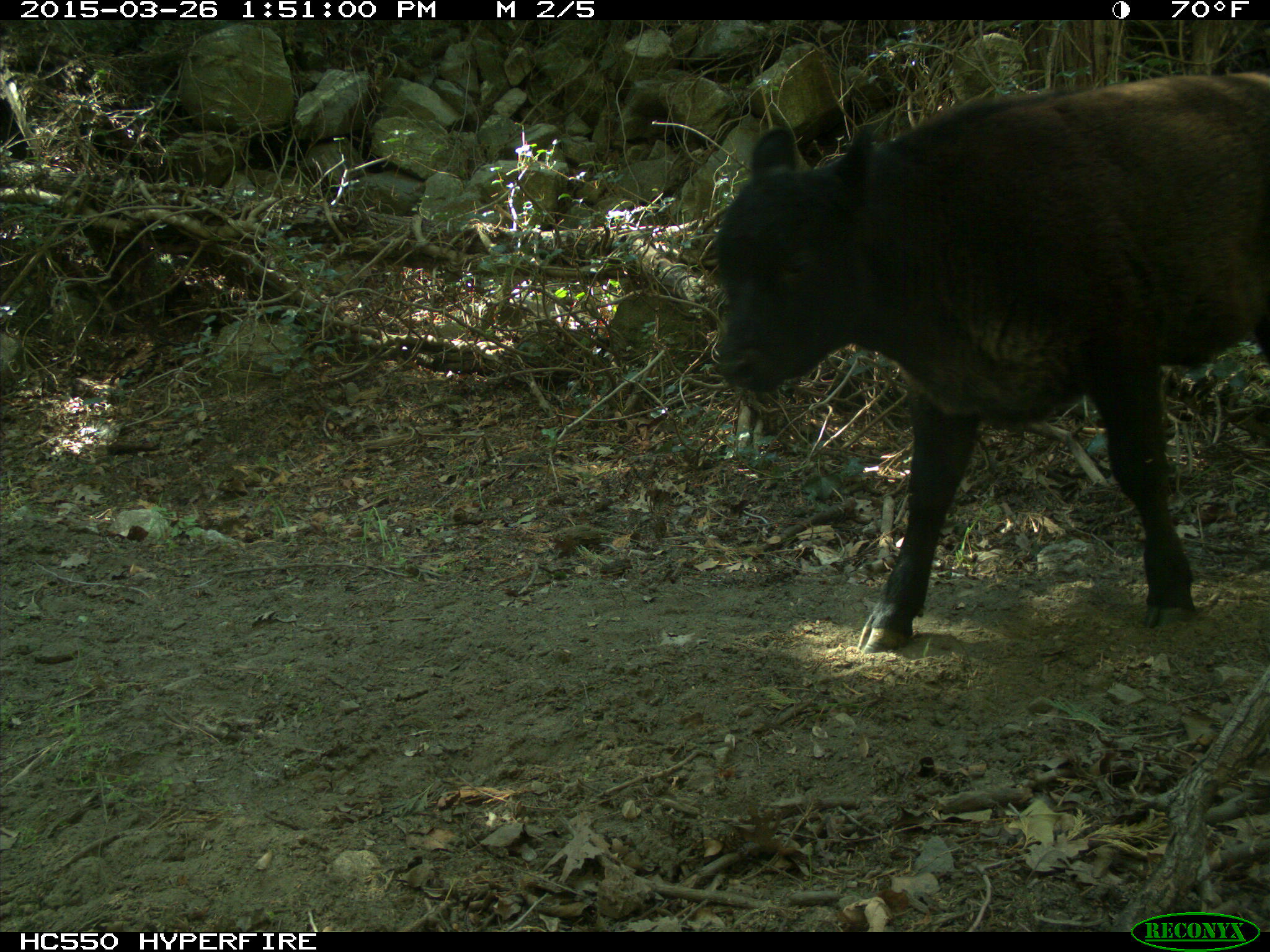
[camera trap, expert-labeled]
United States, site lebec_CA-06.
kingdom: Animalia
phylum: Chordata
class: Mammalia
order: Artiodactyla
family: Bovidae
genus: Bos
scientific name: Bos taurus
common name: domestic cow